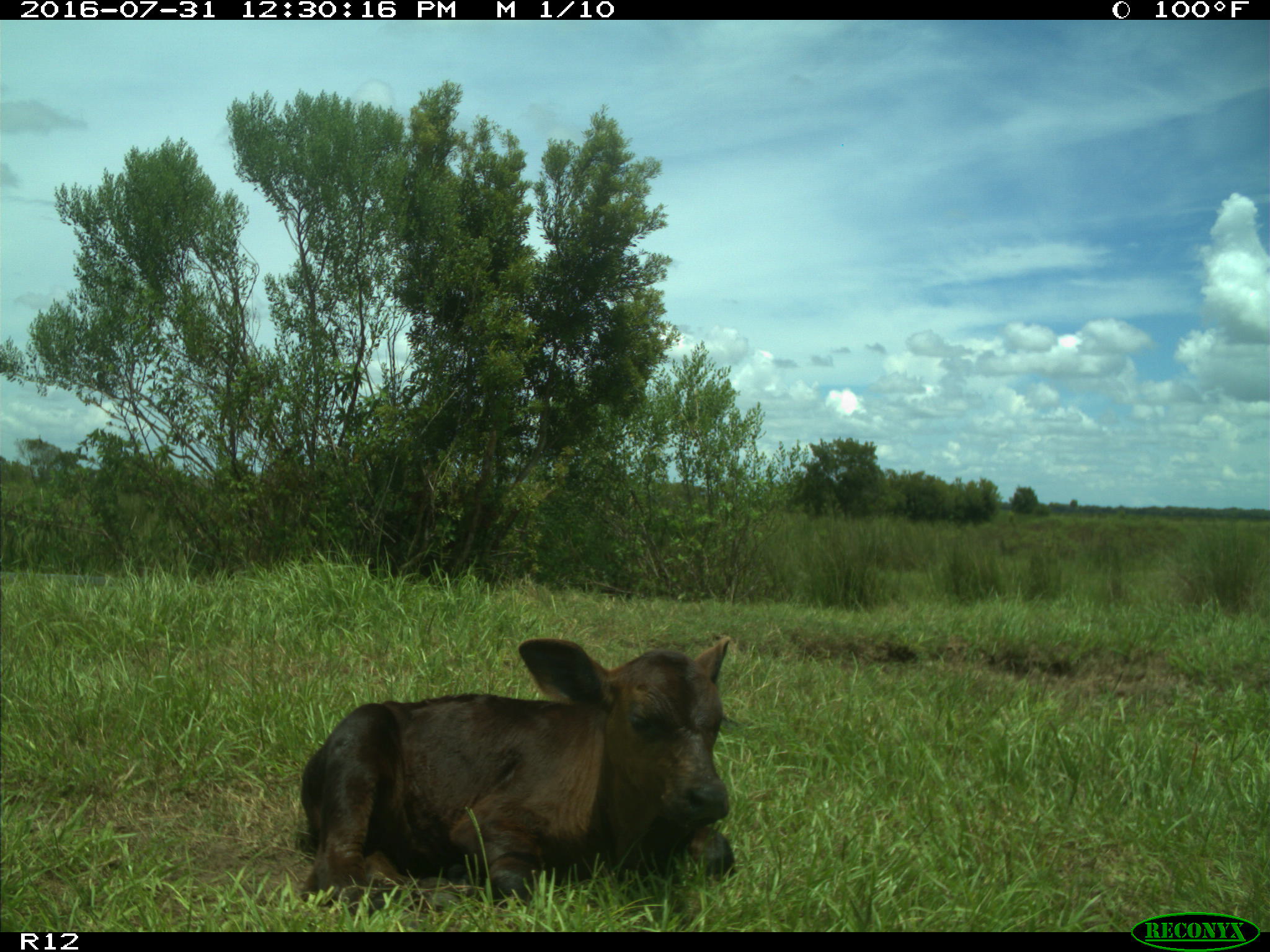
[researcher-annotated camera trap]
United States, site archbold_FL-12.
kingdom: Animalia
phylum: Chordata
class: Mammalia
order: Artiodactyla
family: Bovidae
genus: Bos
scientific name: Bos taurus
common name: domestic cow